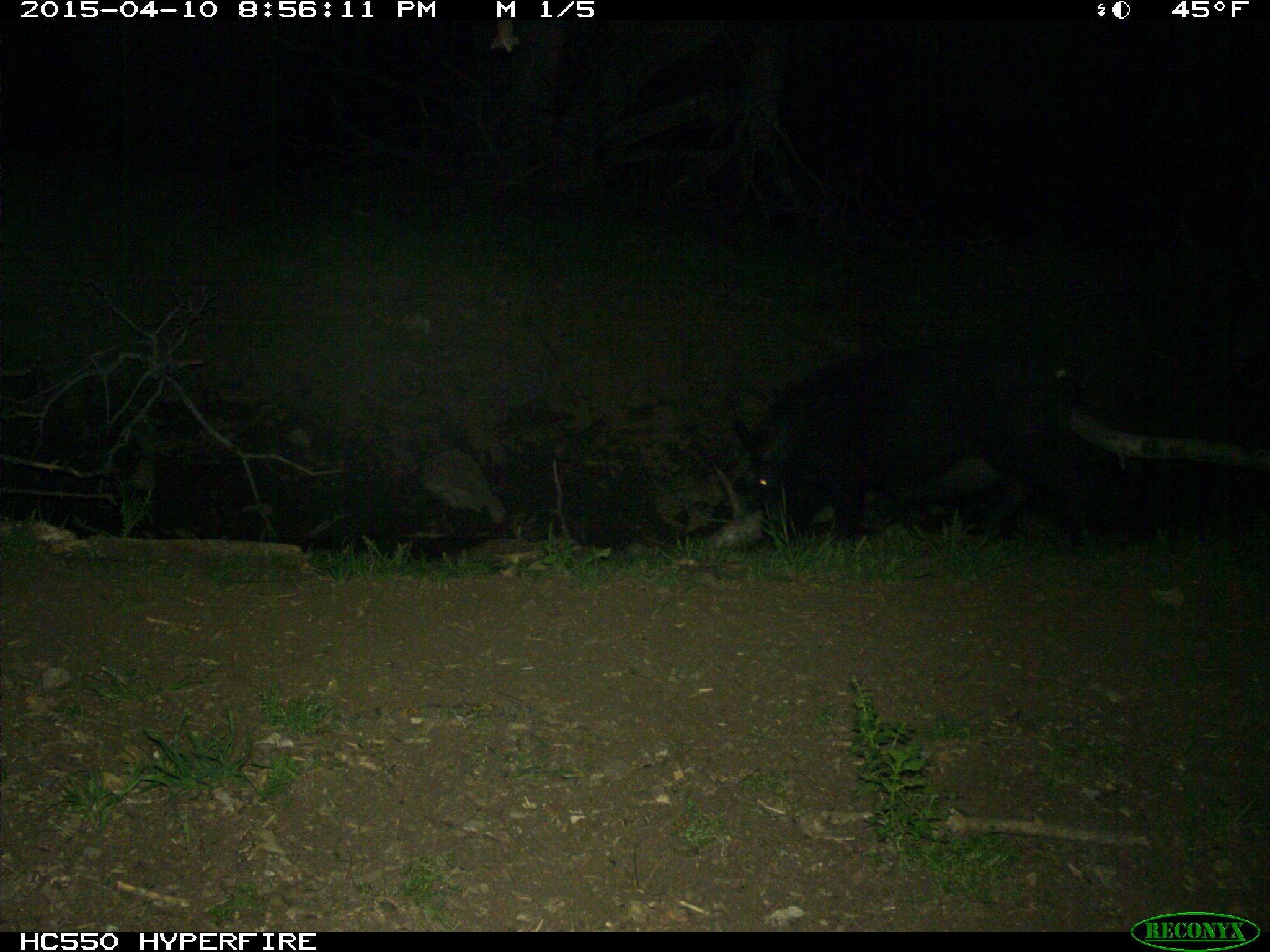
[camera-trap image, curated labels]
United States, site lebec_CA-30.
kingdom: Animalia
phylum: Chordata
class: Mammalia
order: Artiodactyla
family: Suidae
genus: Sus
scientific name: Sus scrofa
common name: wild boar